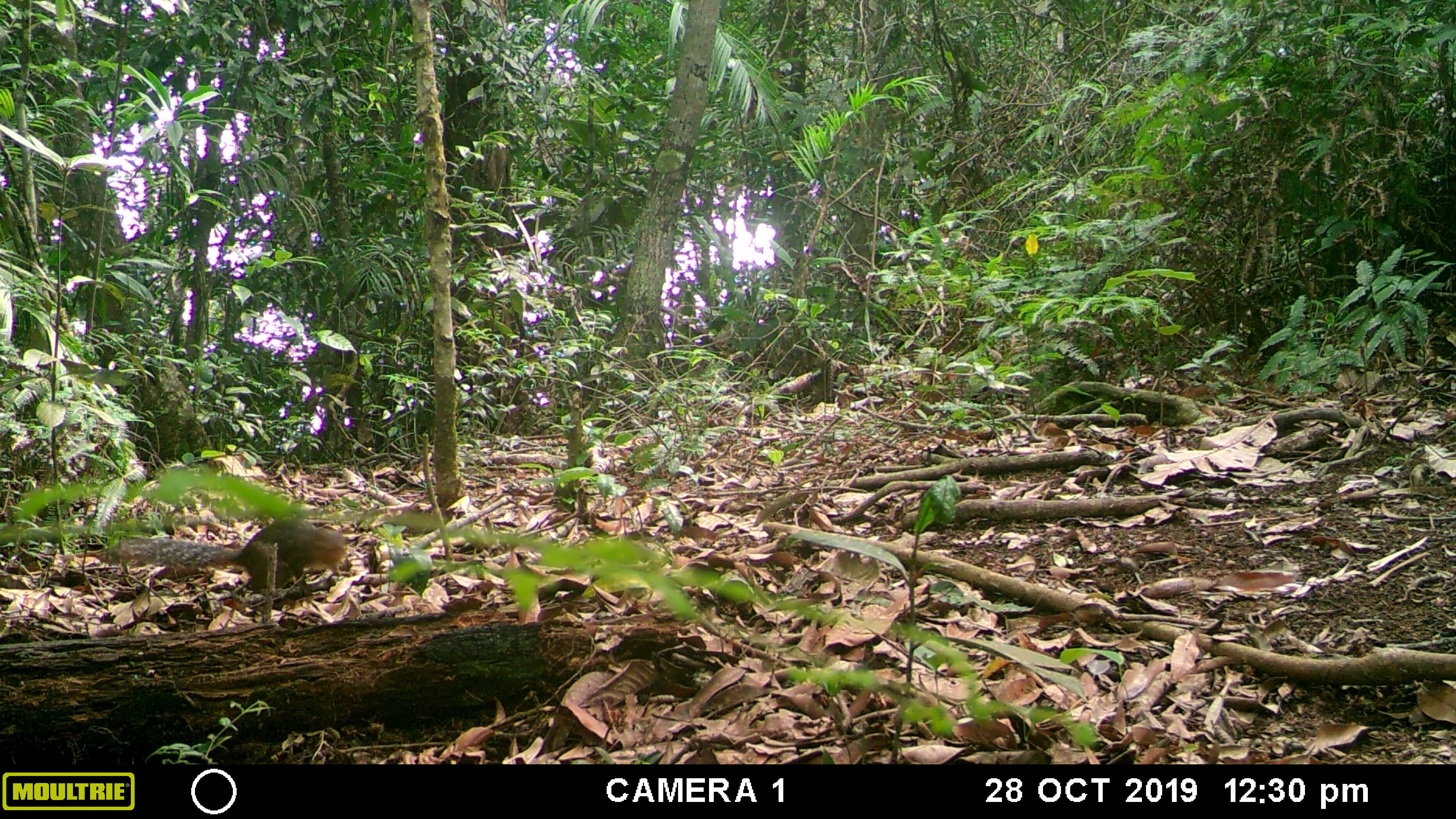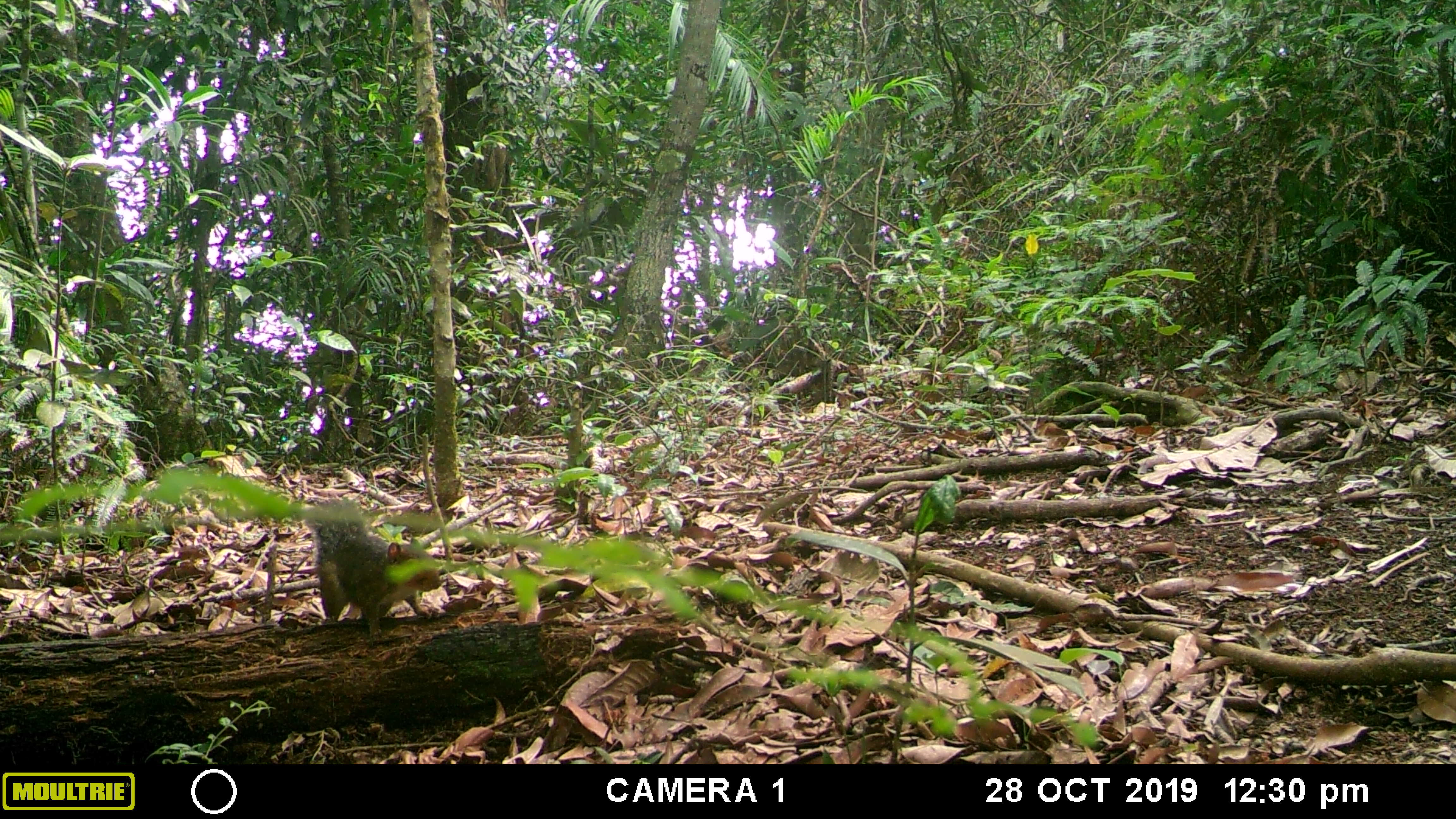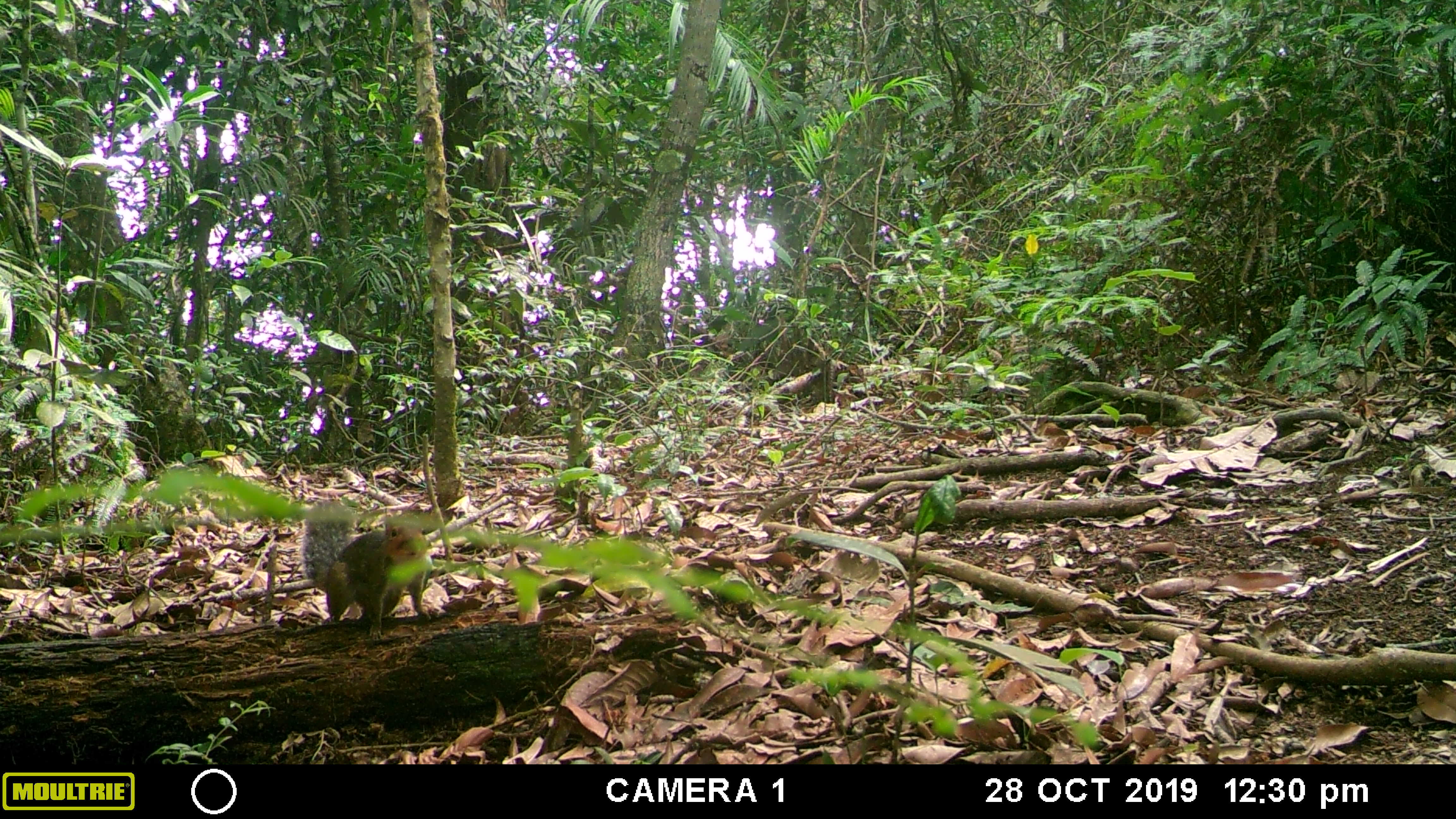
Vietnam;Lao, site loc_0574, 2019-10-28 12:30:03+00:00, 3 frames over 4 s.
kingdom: Animalia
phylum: Chordata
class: Mammalia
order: Rodentia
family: Sciuridae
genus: Dremomys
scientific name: Dremomys rufigenis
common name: red-cheeked squirrel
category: red cheeked squirrel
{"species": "red cheeked squirrel (red-cheeked squirrel) (Dremomys rufigenis)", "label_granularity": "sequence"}